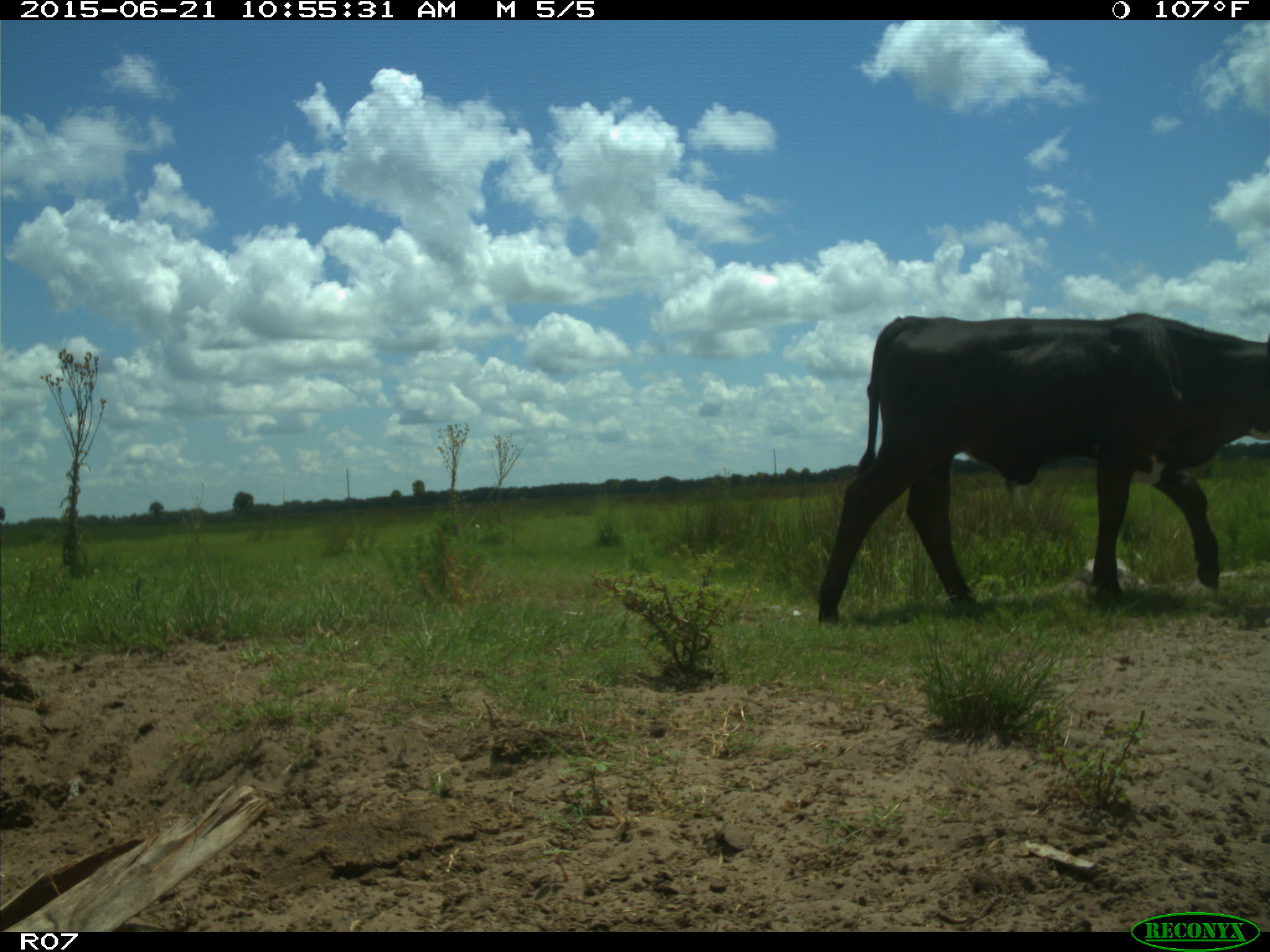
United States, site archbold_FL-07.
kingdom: Animalia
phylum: Chordata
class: Mammalia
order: Artiodactyla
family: Bovidae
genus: Bos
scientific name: Bos taurus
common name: domestic cow